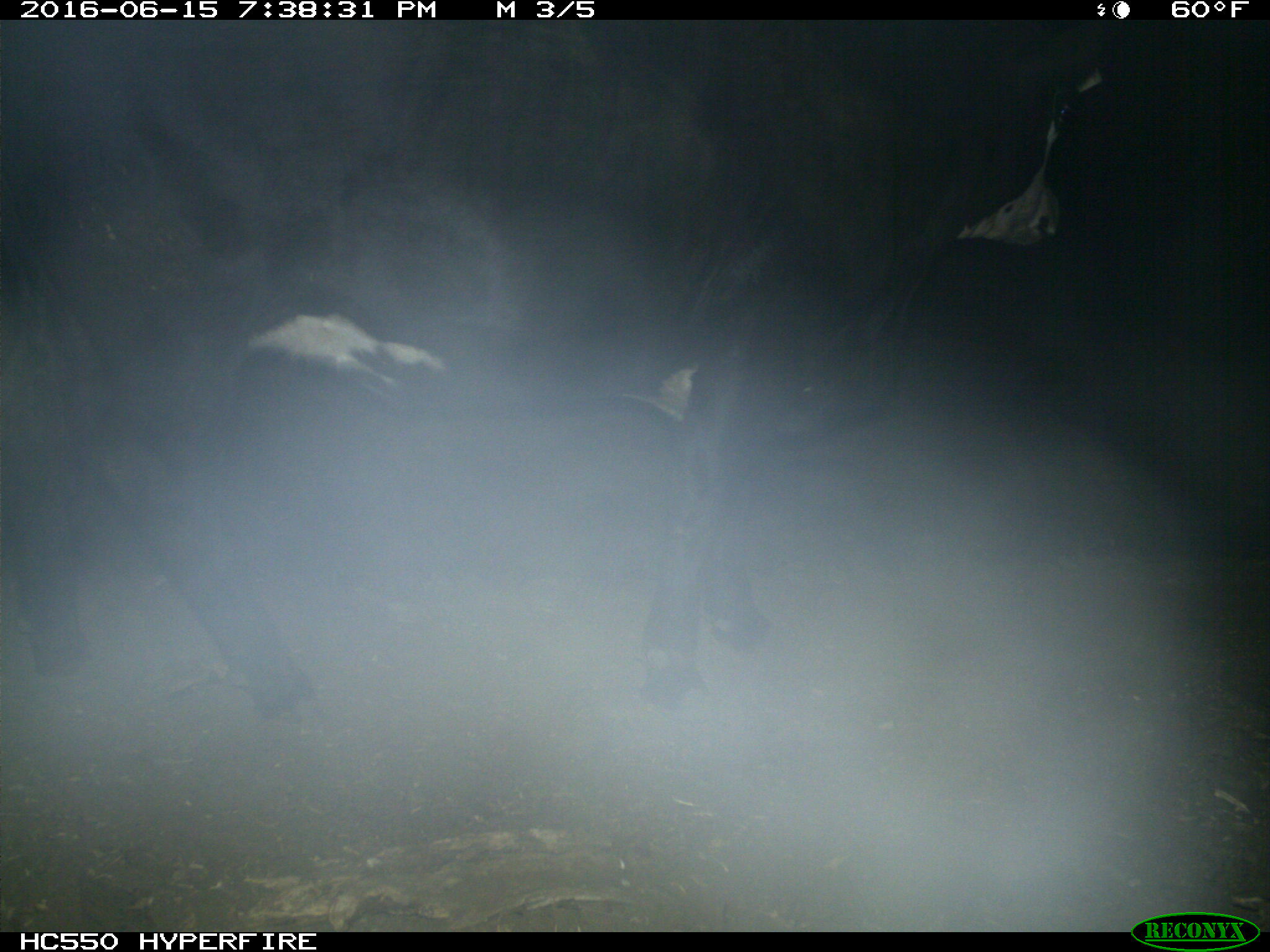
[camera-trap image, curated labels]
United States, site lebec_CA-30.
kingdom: Animalia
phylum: Chordata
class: Mammalia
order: Artiodactyla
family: Bovidae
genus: Bos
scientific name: Bos taurus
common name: domestic cow